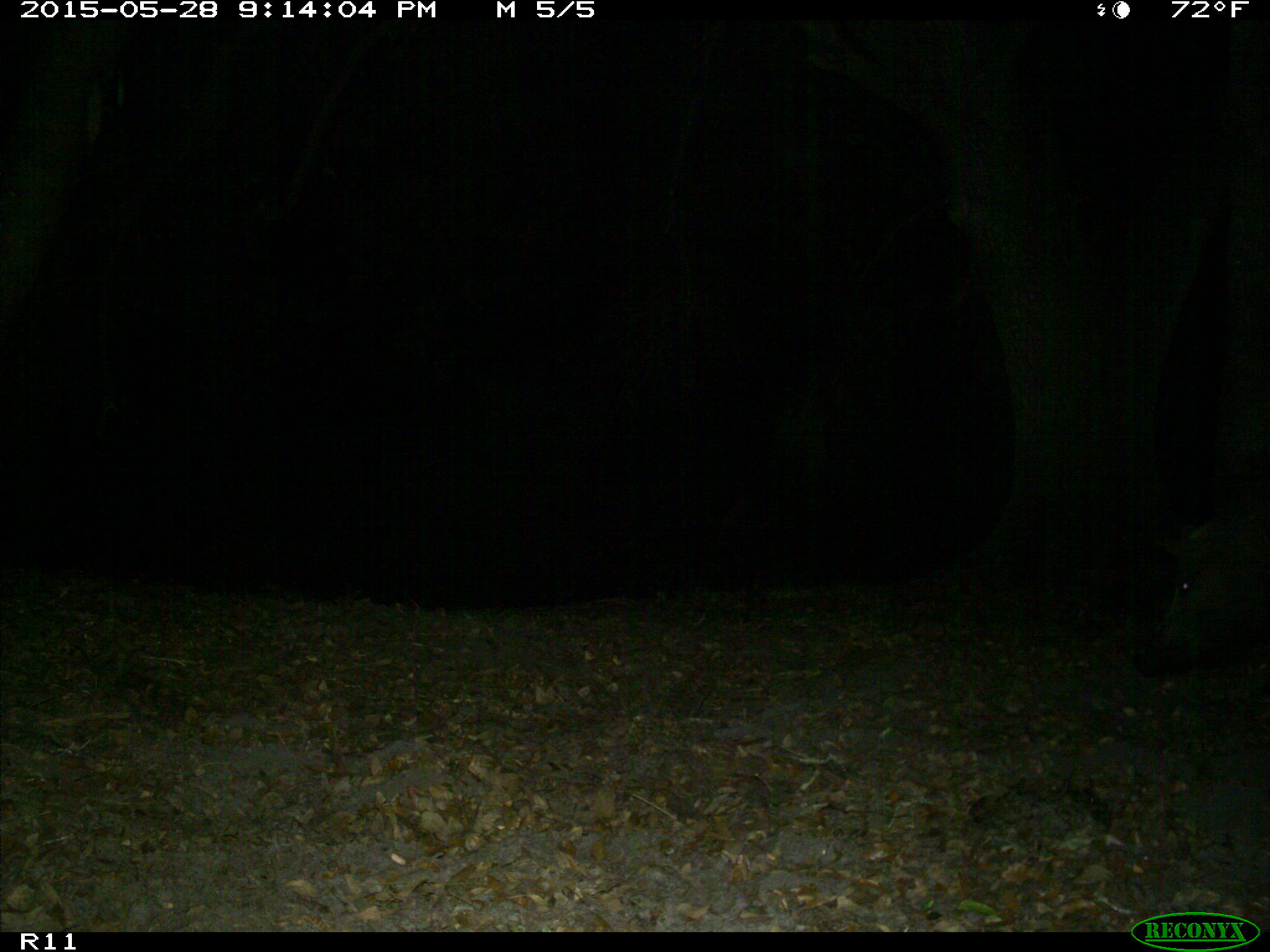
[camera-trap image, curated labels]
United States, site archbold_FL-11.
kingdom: Animalia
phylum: Chordata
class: Mammalia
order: Artiodactyla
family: Suidae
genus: Sus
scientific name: Sus scrofa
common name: wild boar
Sus scrofa (wild boar).